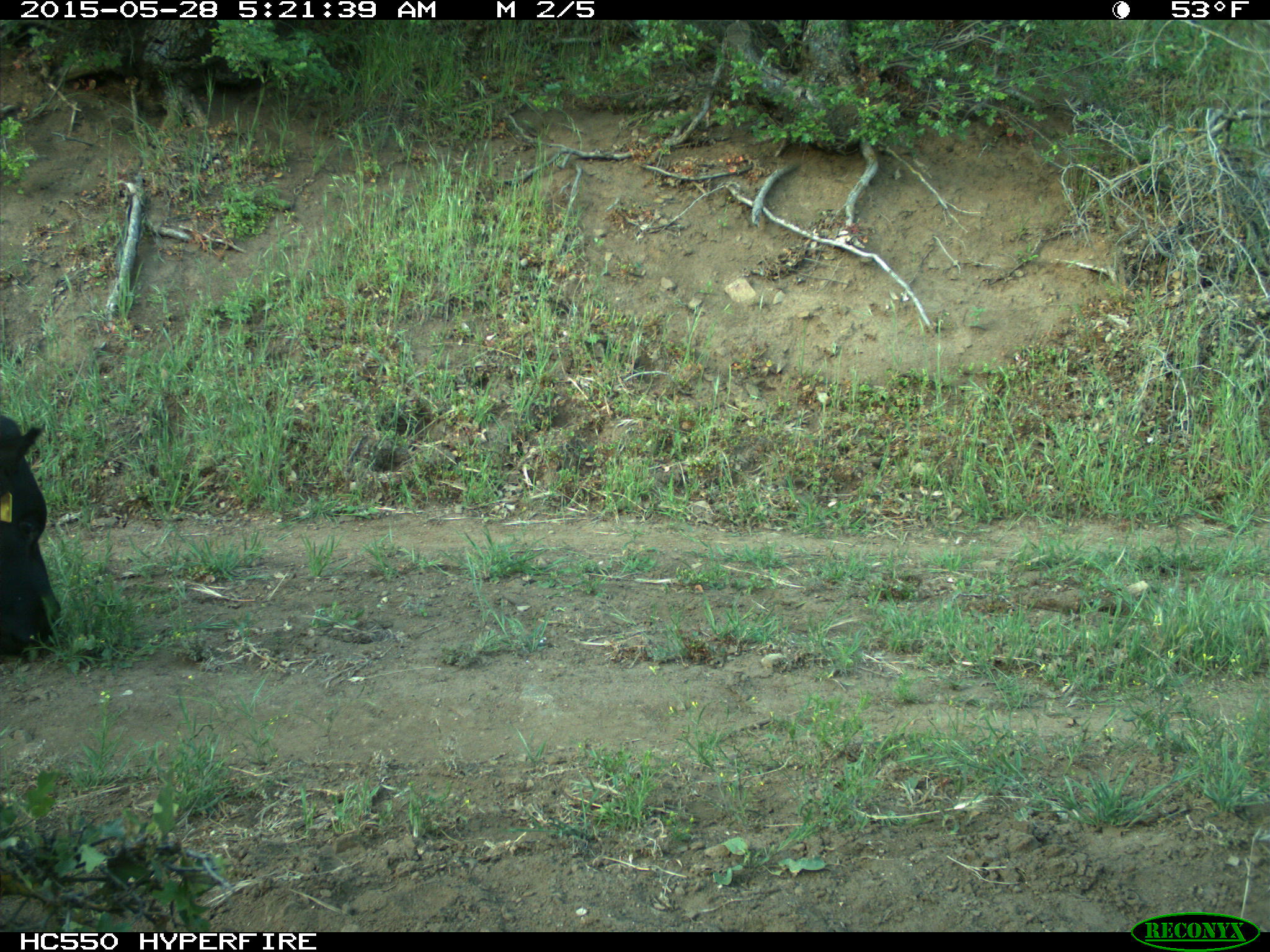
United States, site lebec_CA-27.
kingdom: Animalia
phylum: Chordata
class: Mammalia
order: Artiodactyla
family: Bovidae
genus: Bos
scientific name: Bos taurus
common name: domestic cow